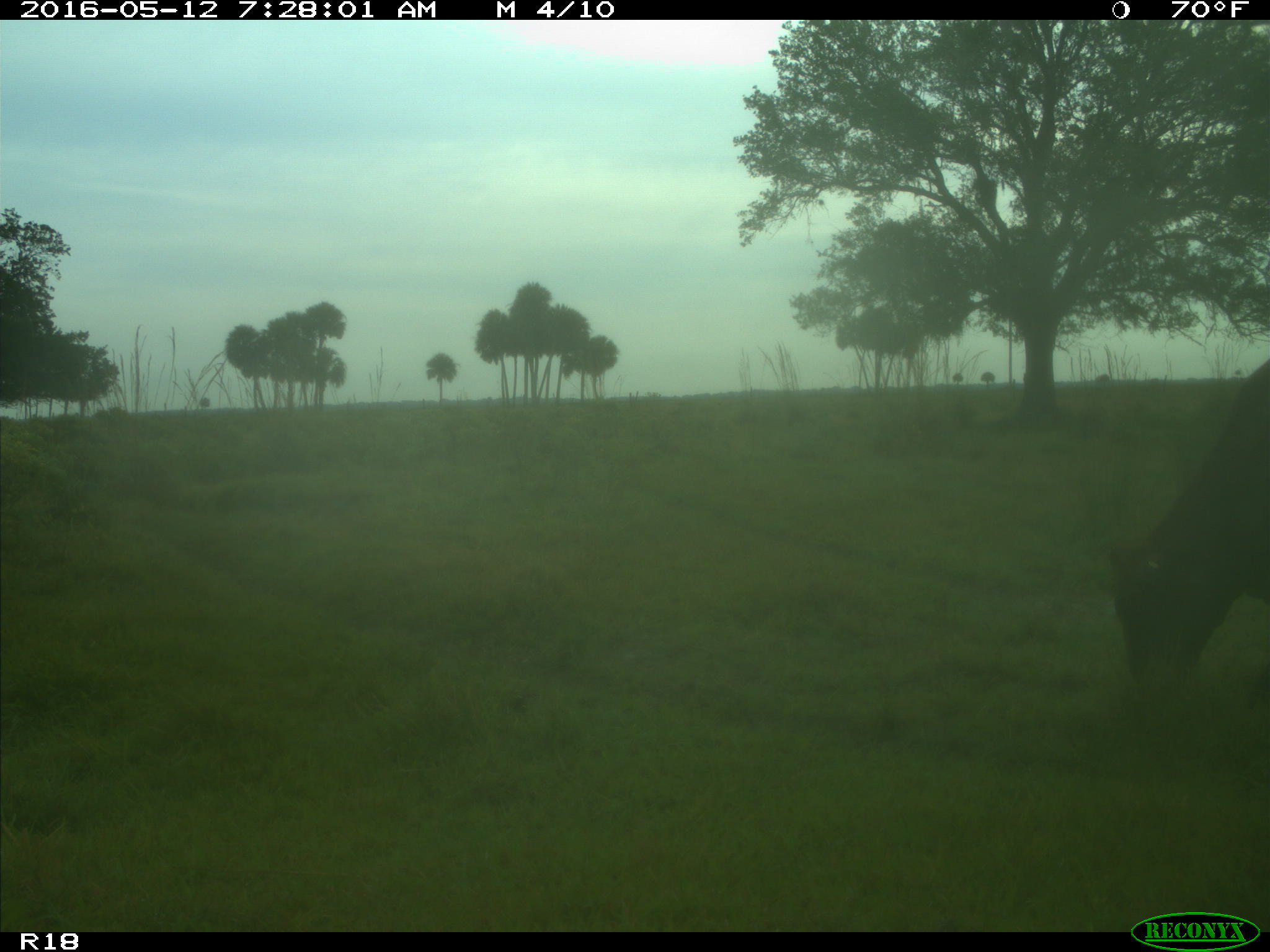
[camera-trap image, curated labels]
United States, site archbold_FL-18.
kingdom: Animalia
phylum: Chordata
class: Mammalia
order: Artiodactyla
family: Bovidae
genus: Bos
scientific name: Bos taurus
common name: domestic cow